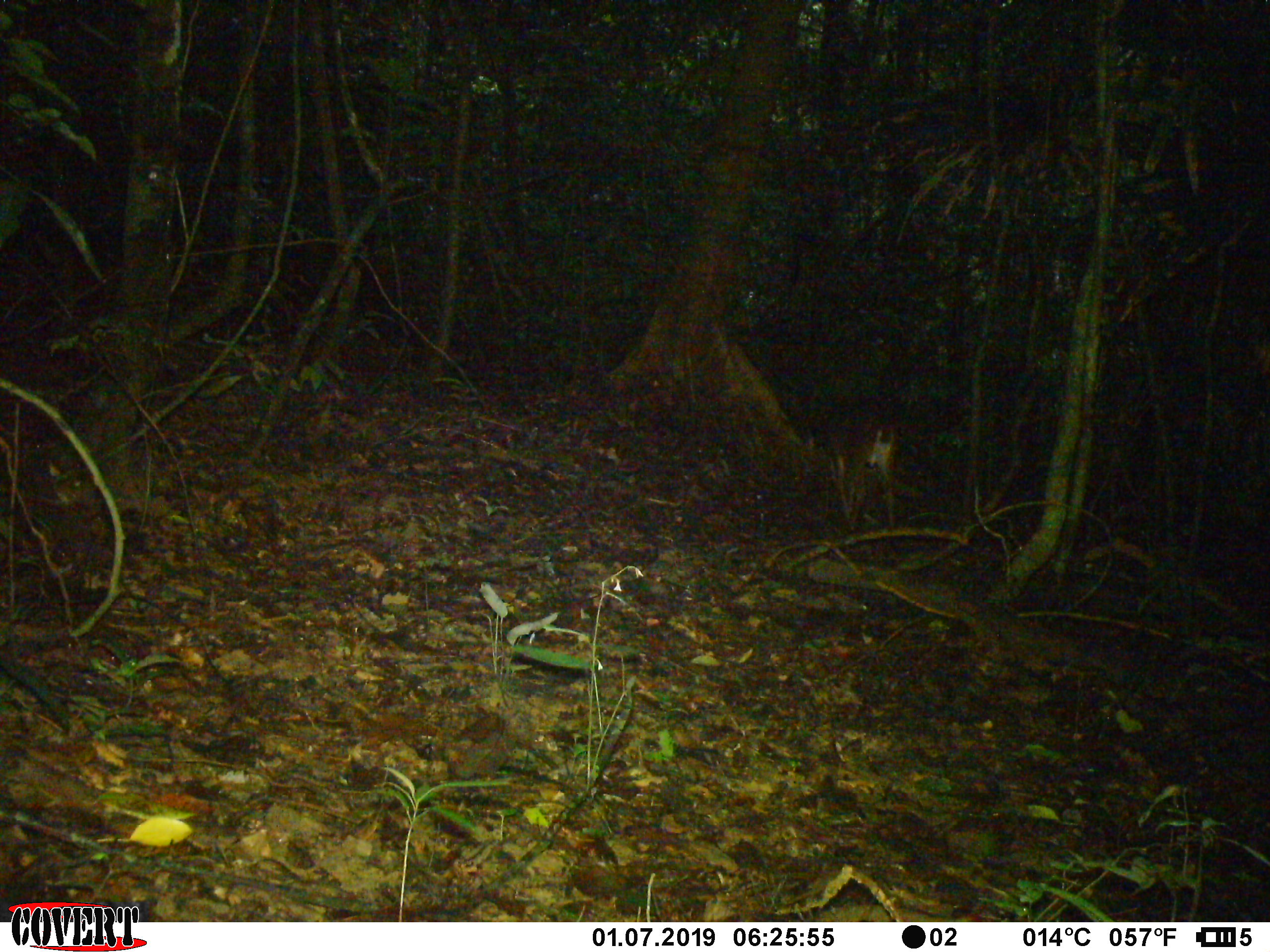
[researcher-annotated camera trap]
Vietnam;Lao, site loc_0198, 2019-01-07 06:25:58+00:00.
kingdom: Animalia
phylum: Chordata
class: Mammalia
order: Artiodactyla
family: Cervidae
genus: Muntiacus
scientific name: Muntiacus vuquangensis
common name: large-antlered muntjac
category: large antlered muntjac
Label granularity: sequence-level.